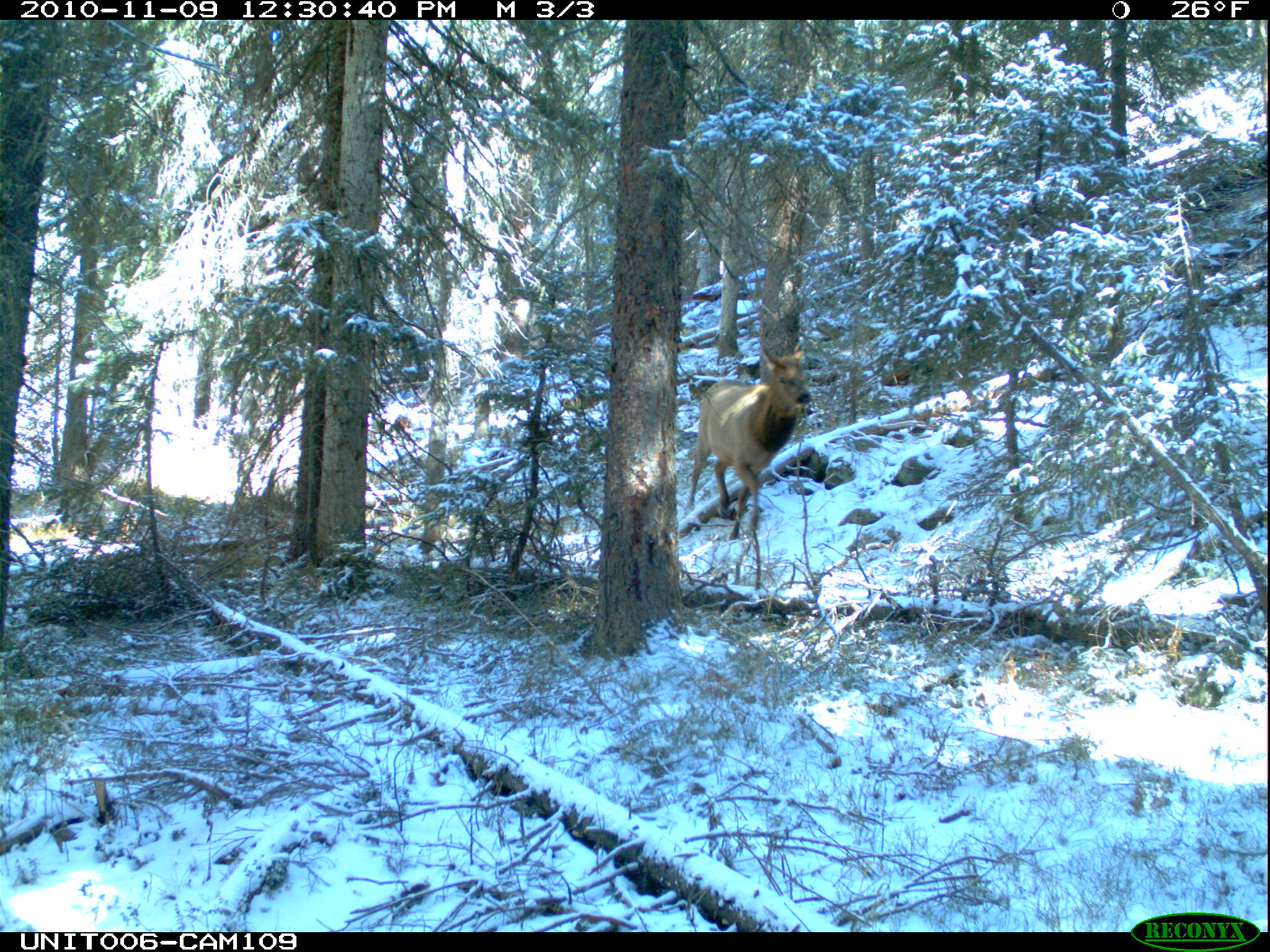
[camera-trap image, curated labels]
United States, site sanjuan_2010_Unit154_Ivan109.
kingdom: Animalia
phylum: Chordata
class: Mammalia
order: Artiodactyla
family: Cervidae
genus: Cervus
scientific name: Cervus elaphus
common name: red deer